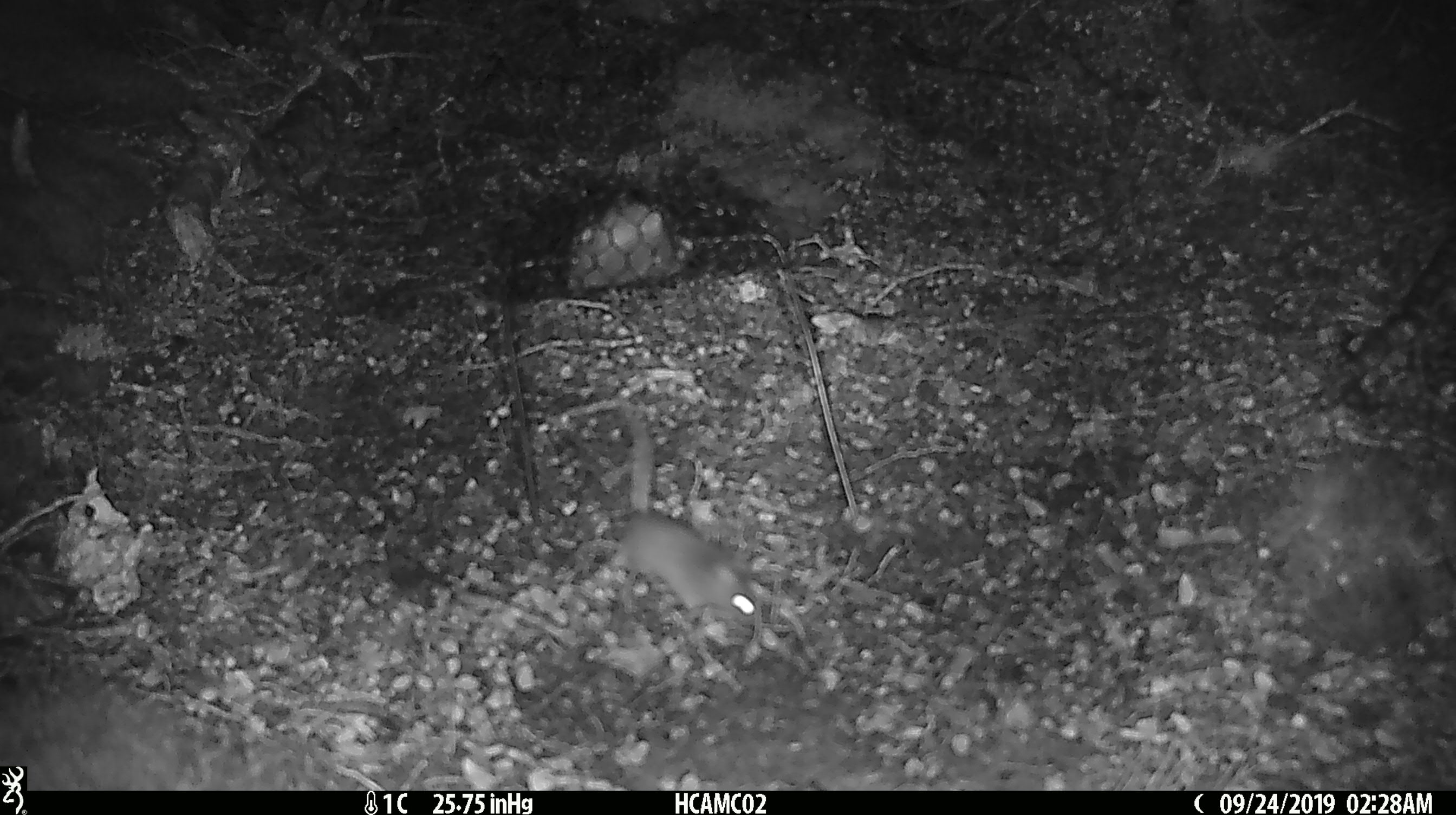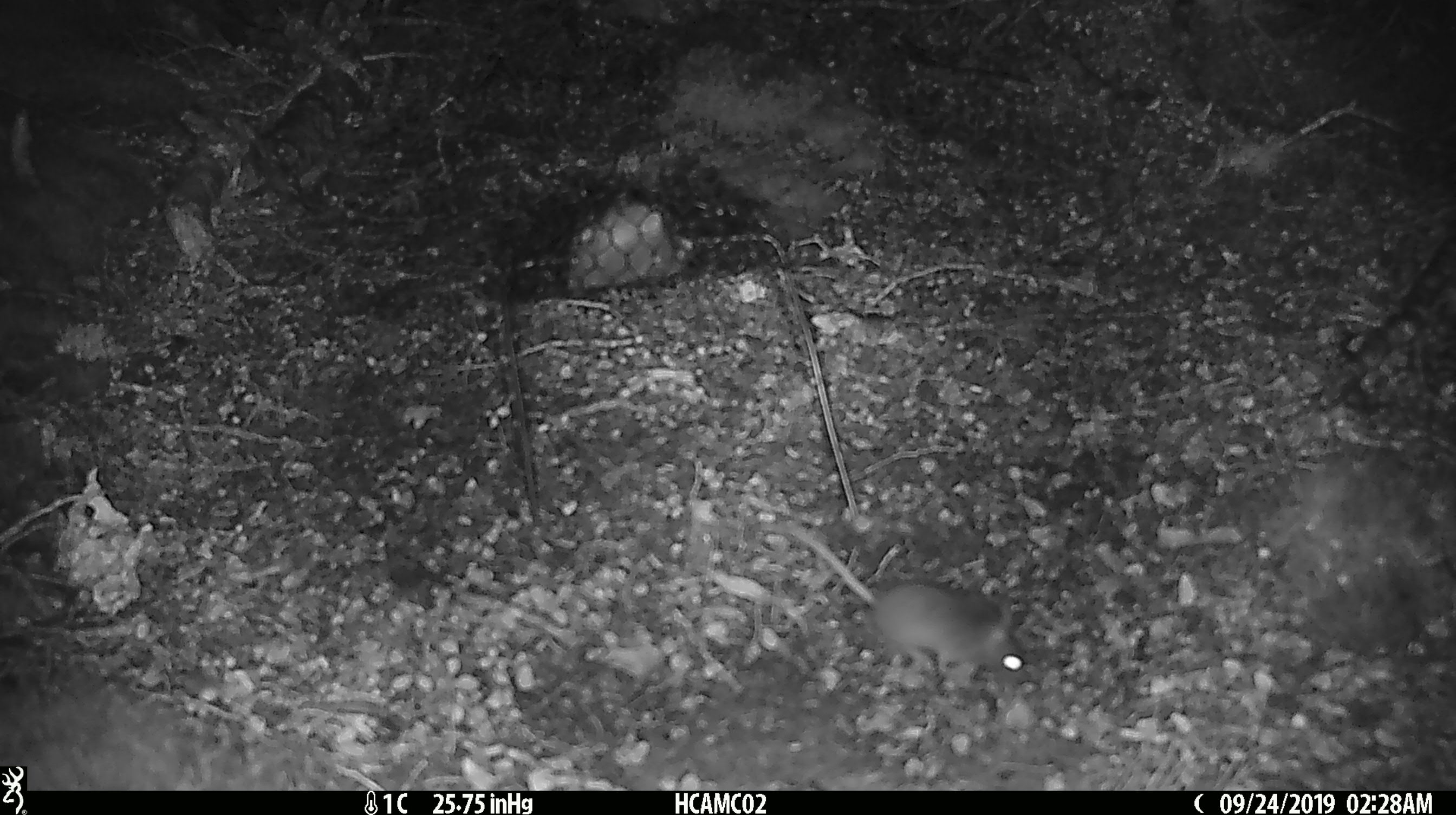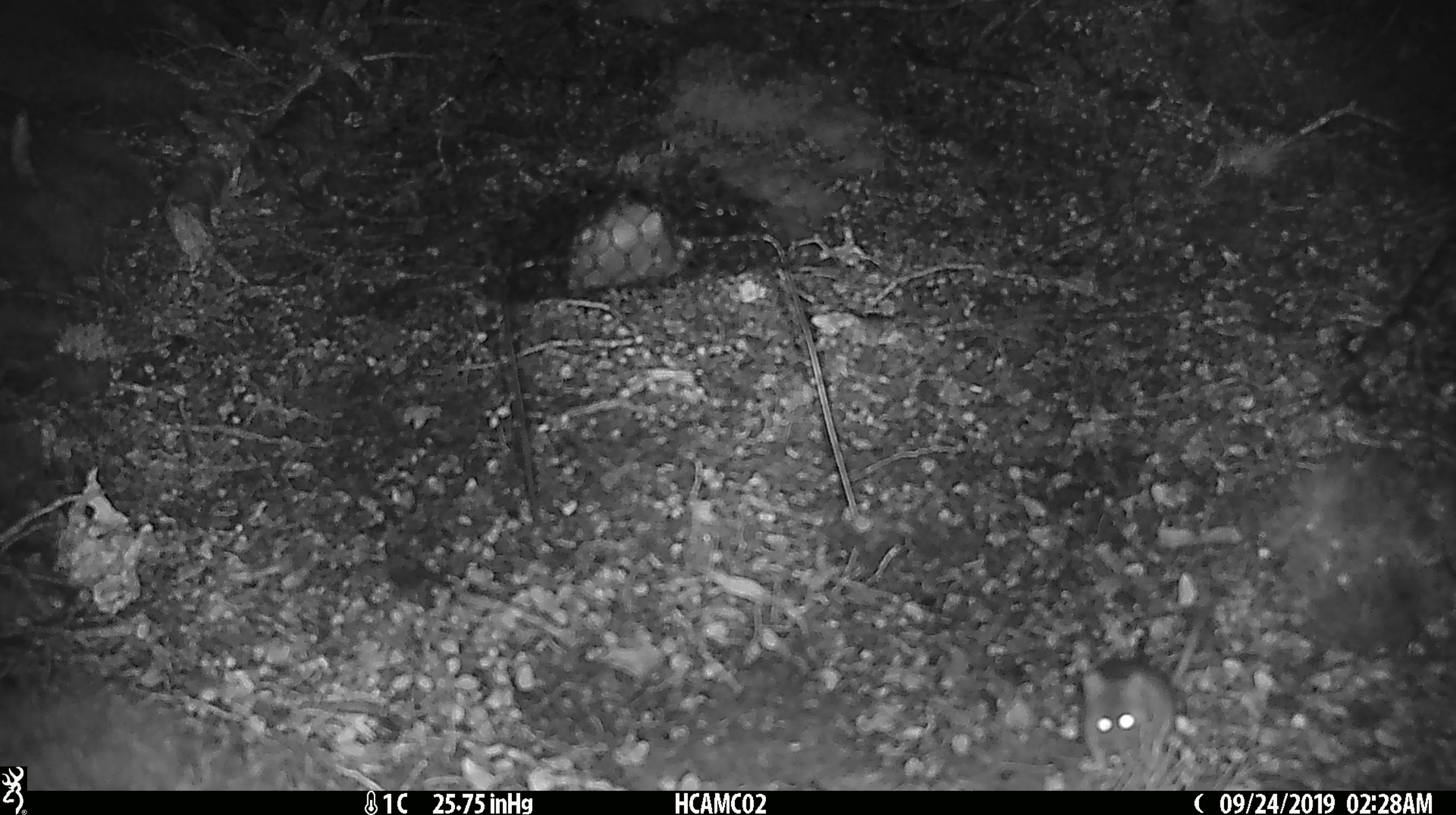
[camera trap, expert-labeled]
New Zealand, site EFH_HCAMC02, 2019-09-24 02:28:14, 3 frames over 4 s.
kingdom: Animalia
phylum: Chordata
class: Mammalia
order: Rodentia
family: Muridae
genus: Mus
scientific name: Mus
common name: mouse